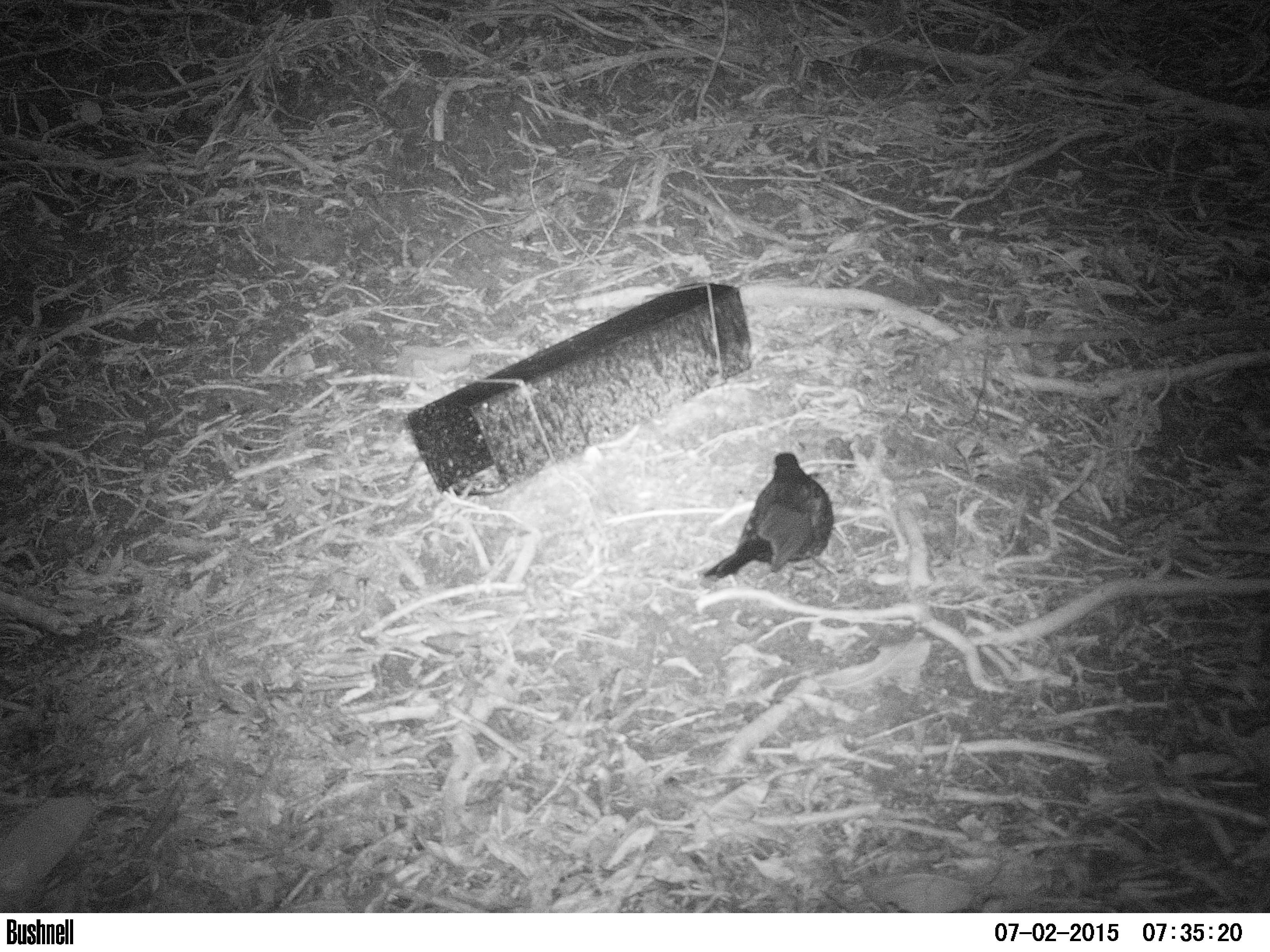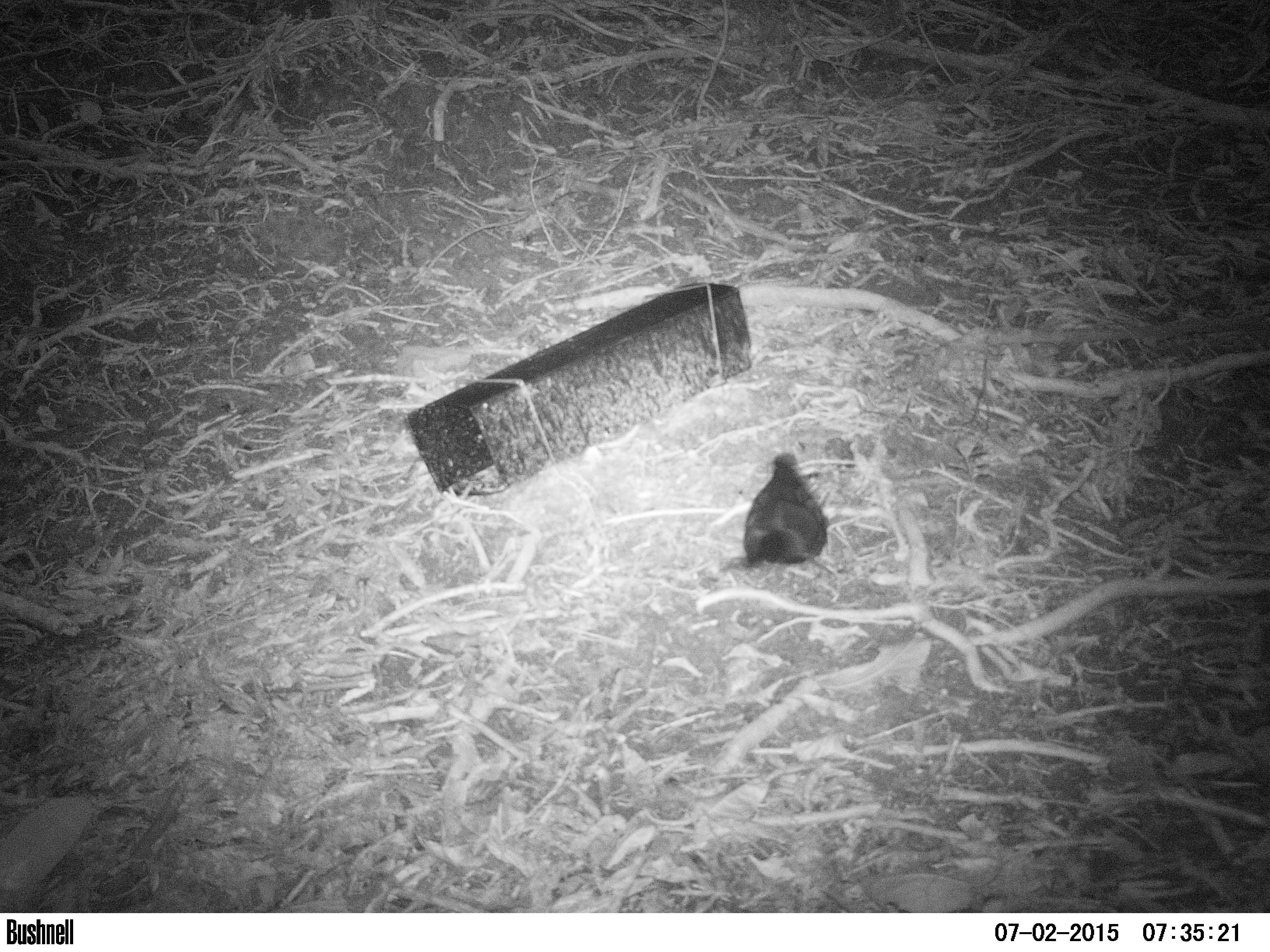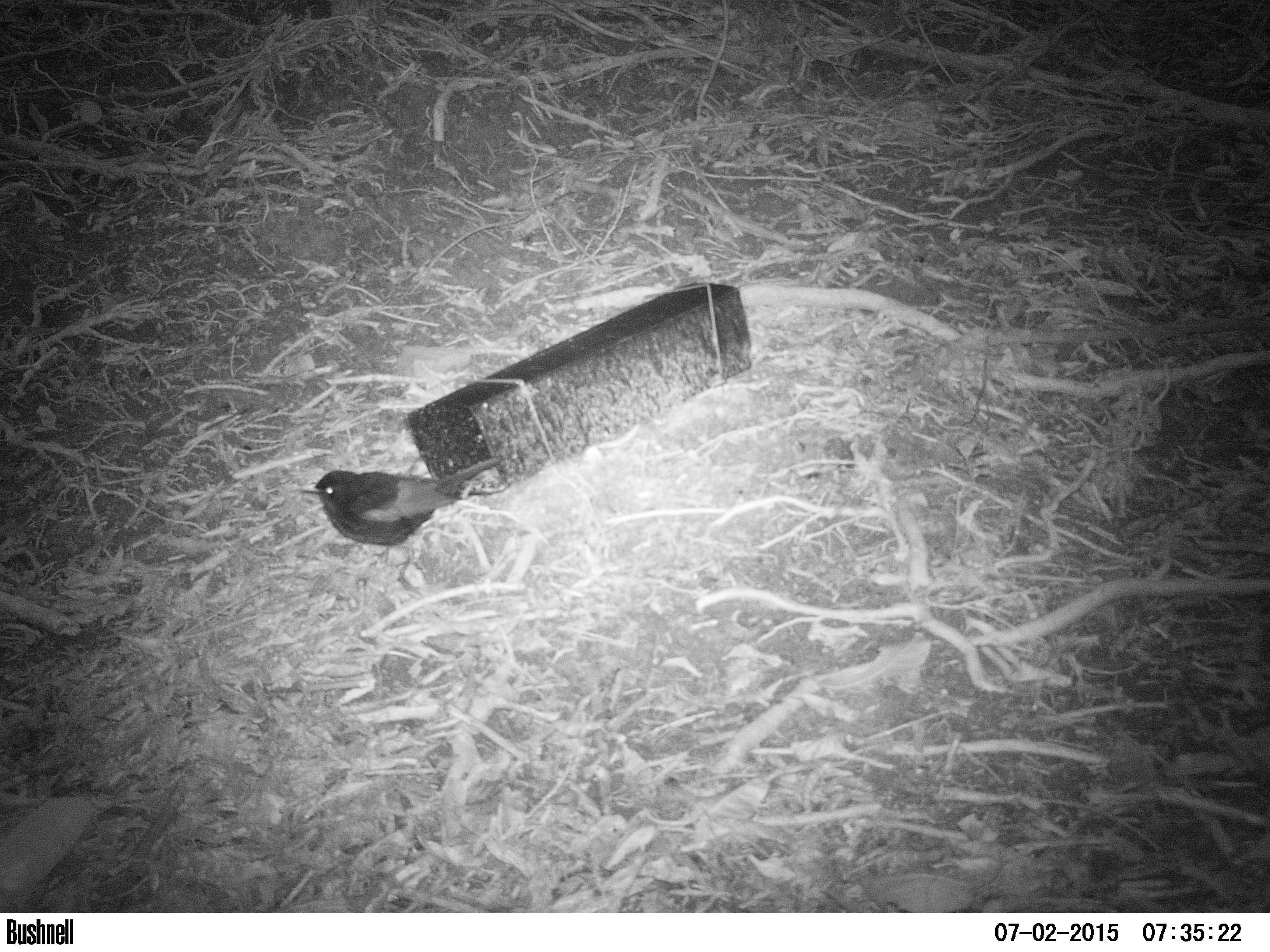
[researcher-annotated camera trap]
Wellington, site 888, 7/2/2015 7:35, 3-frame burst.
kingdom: Animalia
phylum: Chordata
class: Aves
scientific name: Aves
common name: bird